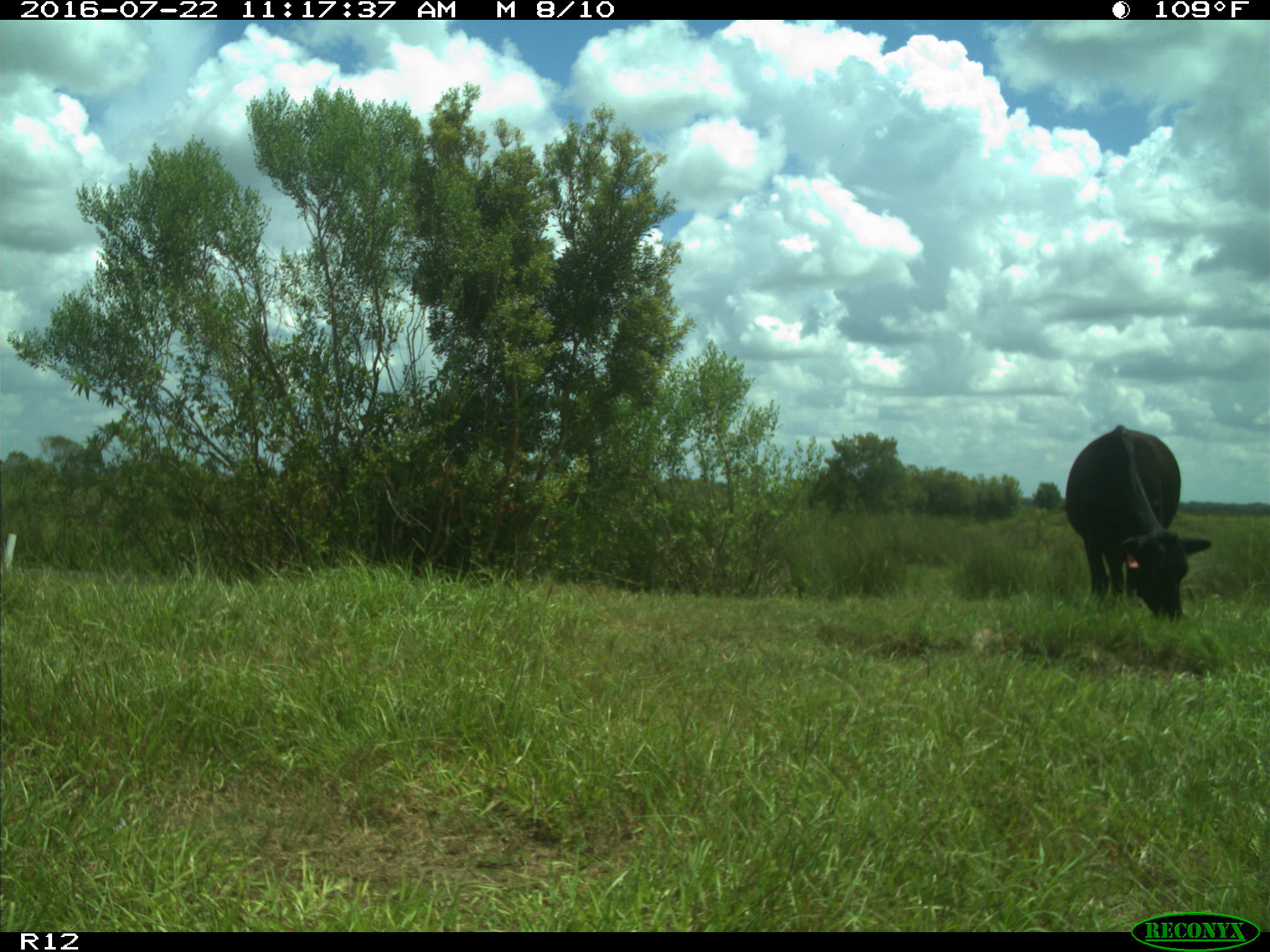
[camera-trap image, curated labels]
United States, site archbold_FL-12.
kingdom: Animalia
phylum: Chordata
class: Mammalia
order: Artiodactyla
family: Bovidae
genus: Bos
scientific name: Bos taurus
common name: domestic cow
Bos taurus (domestic cow).